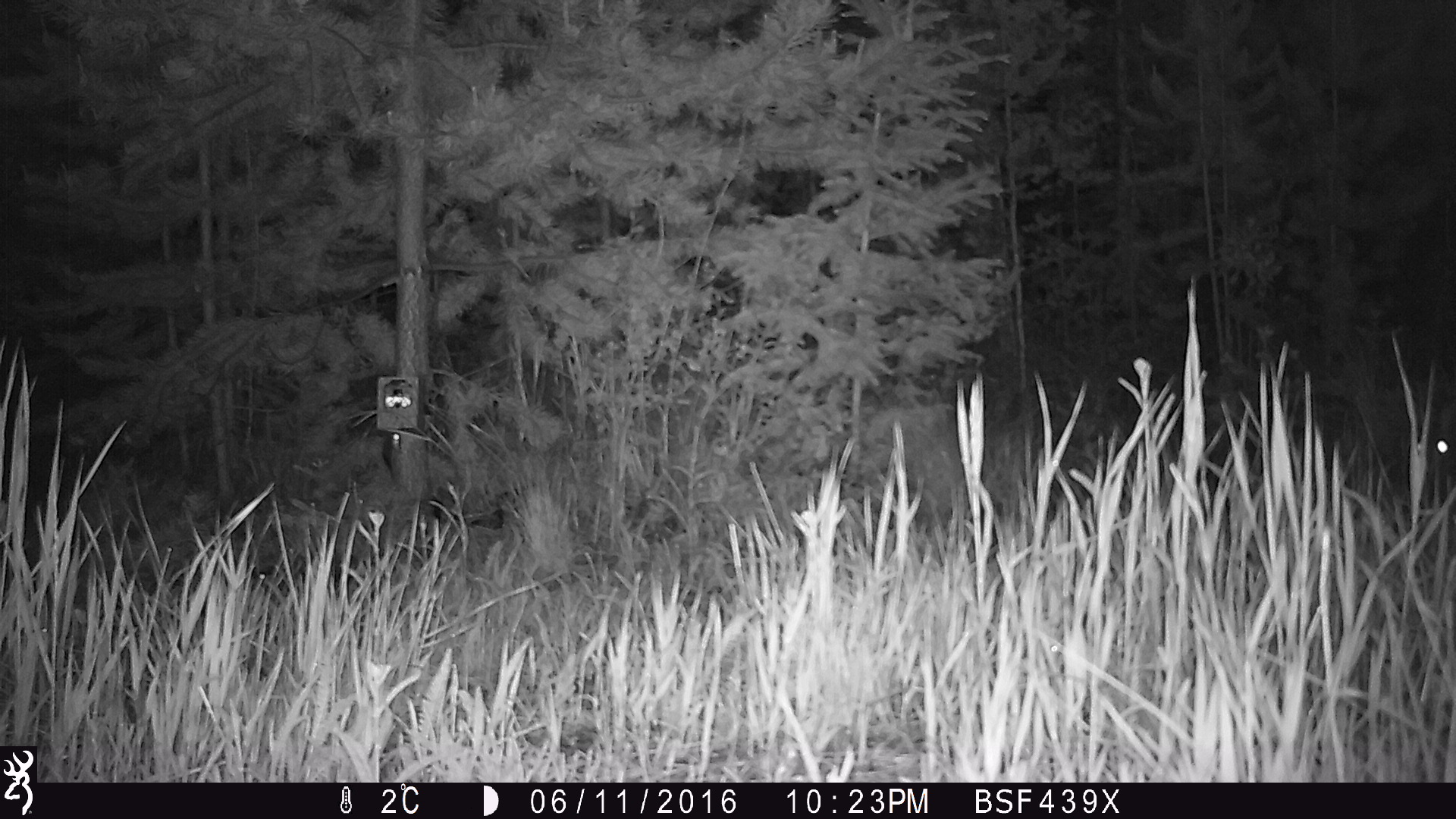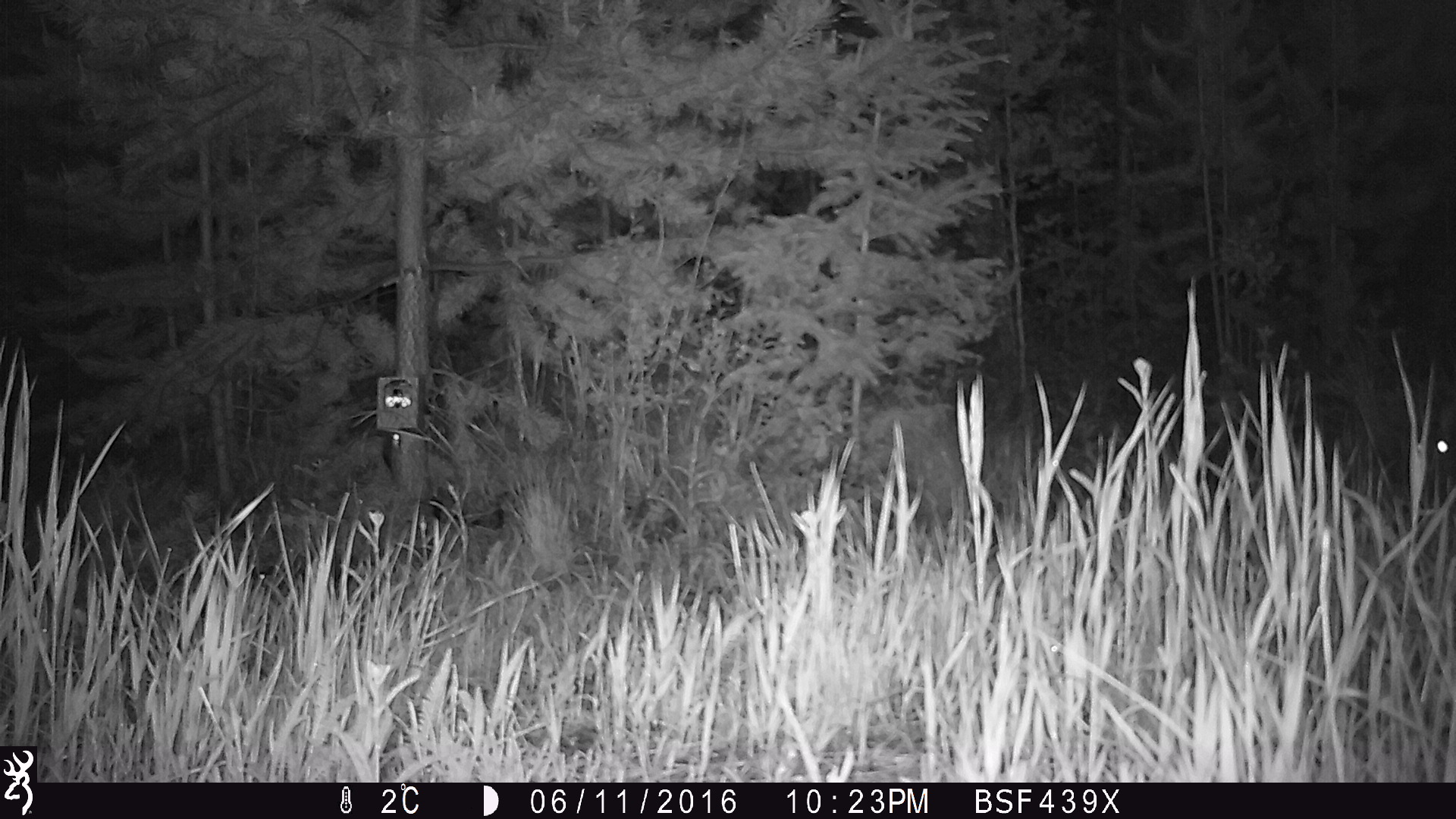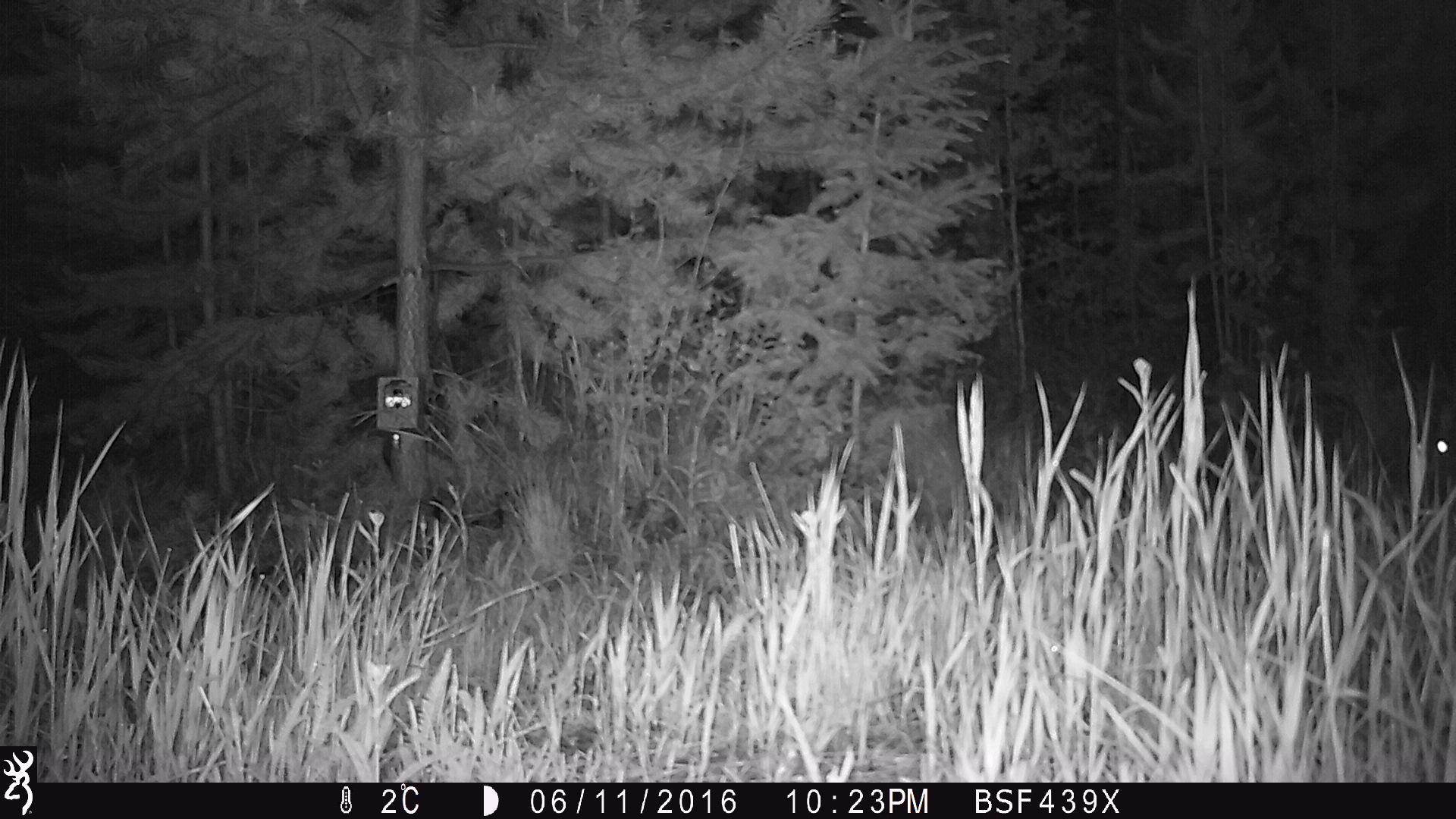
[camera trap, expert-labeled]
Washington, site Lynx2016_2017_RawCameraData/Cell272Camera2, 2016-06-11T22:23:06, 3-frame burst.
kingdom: Animalia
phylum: Chordata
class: Mammalia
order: Lagomorpha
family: Leporidae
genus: Lepus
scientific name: Lepus americanus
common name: snowshoe hare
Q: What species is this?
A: Lepus americanus (snowshoe hare).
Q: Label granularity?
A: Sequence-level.